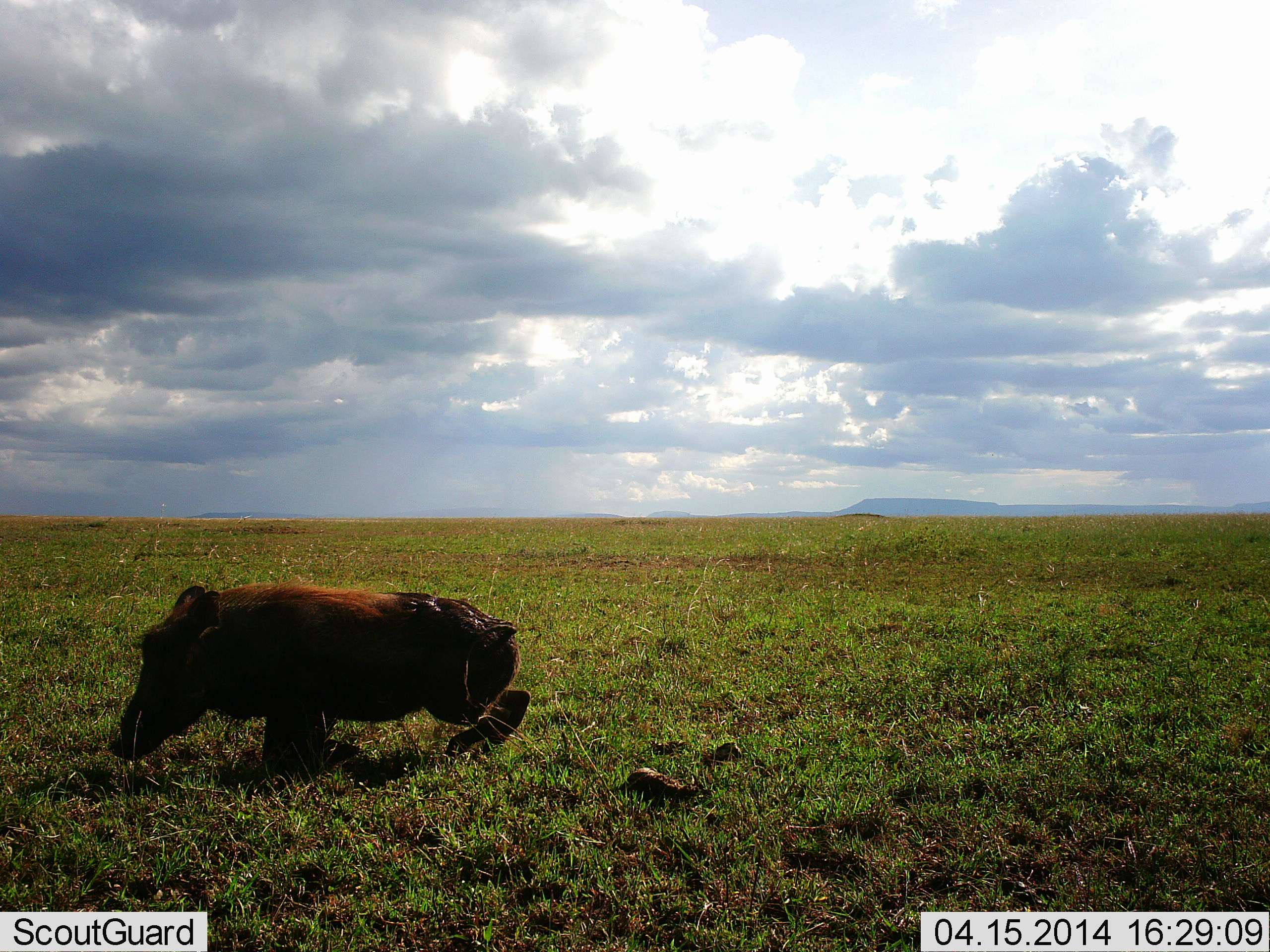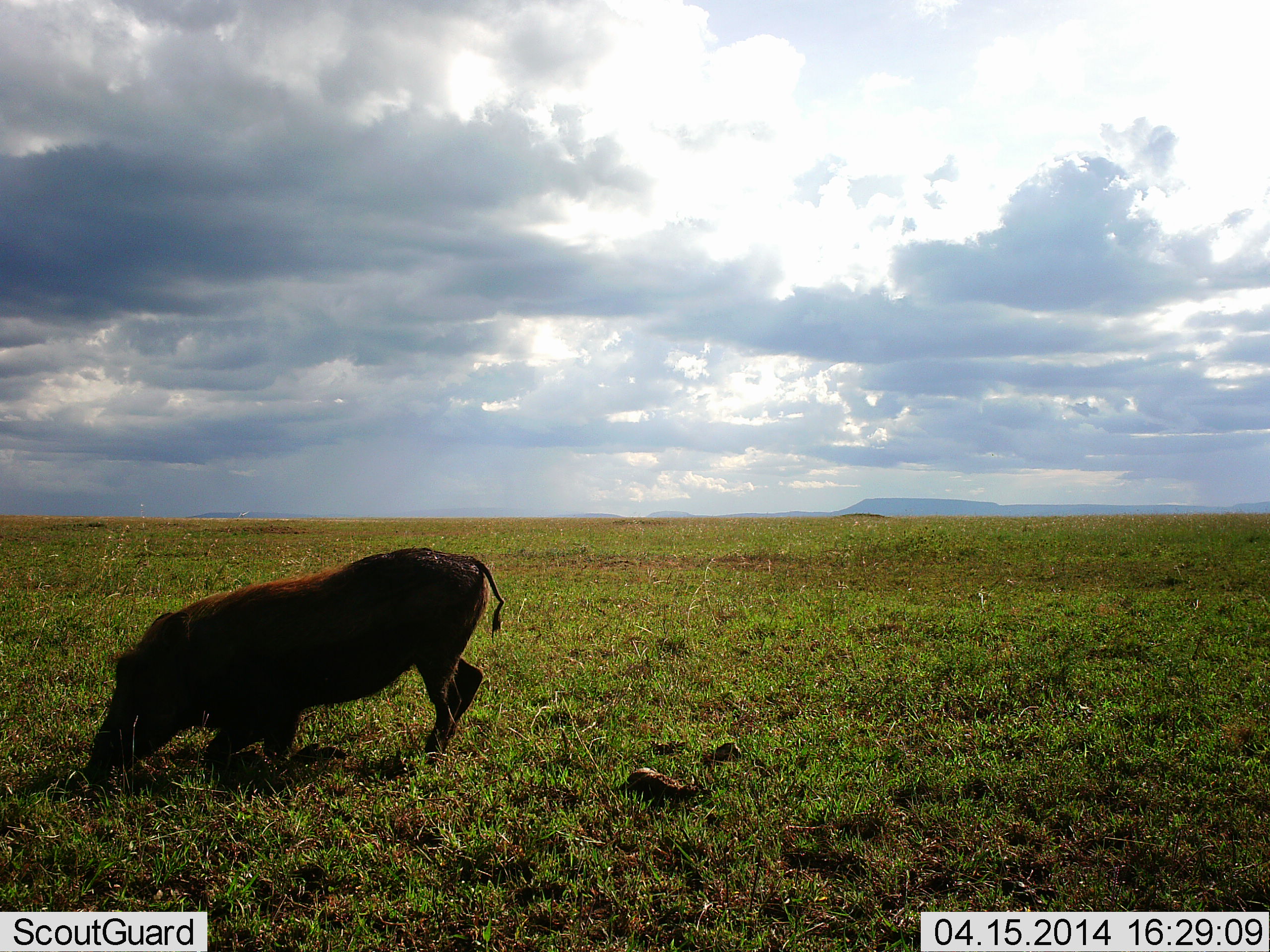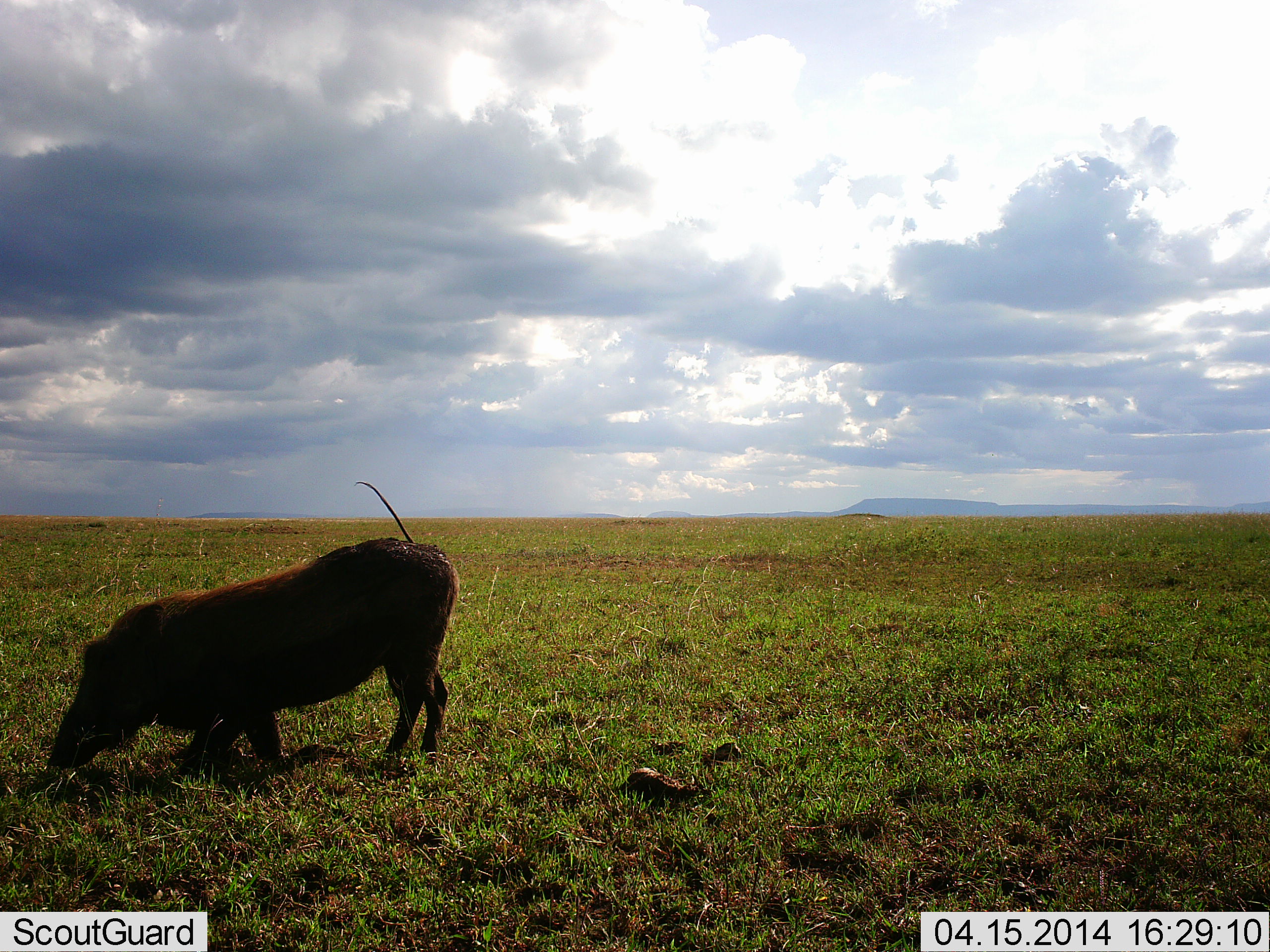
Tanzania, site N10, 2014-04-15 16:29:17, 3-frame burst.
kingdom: Animalia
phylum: Chordata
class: Mammalia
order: Artiodactyla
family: Suidae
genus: Phacochoerus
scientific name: Phacochoerus africanus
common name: warthog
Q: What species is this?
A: Warthog (Phacochoerus africanus).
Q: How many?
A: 1.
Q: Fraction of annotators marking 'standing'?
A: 10%.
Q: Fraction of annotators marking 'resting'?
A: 10%.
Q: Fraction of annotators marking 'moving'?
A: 30%.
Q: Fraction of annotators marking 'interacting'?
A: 0%.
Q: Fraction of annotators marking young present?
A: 0%.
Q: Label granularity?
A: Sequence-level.